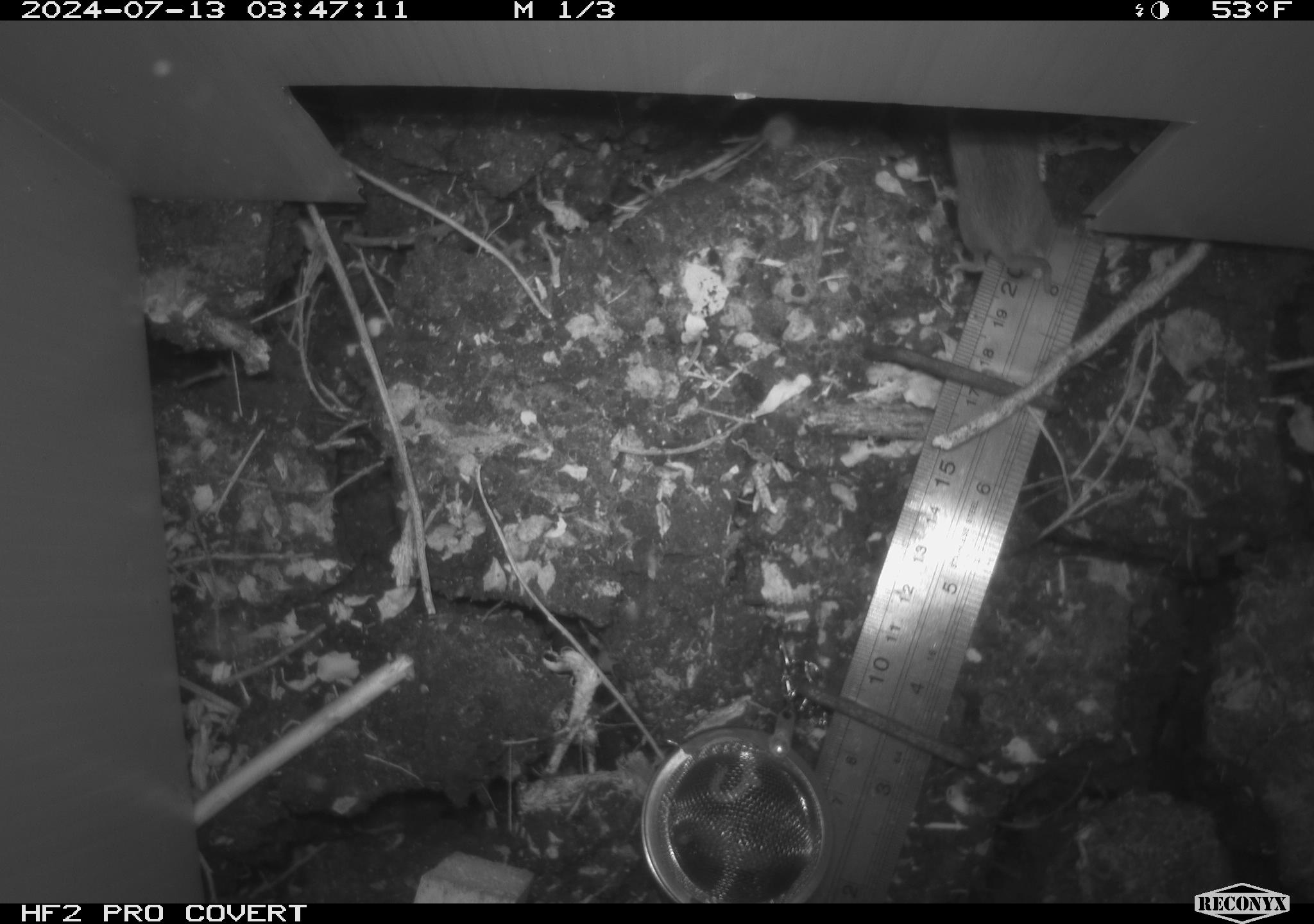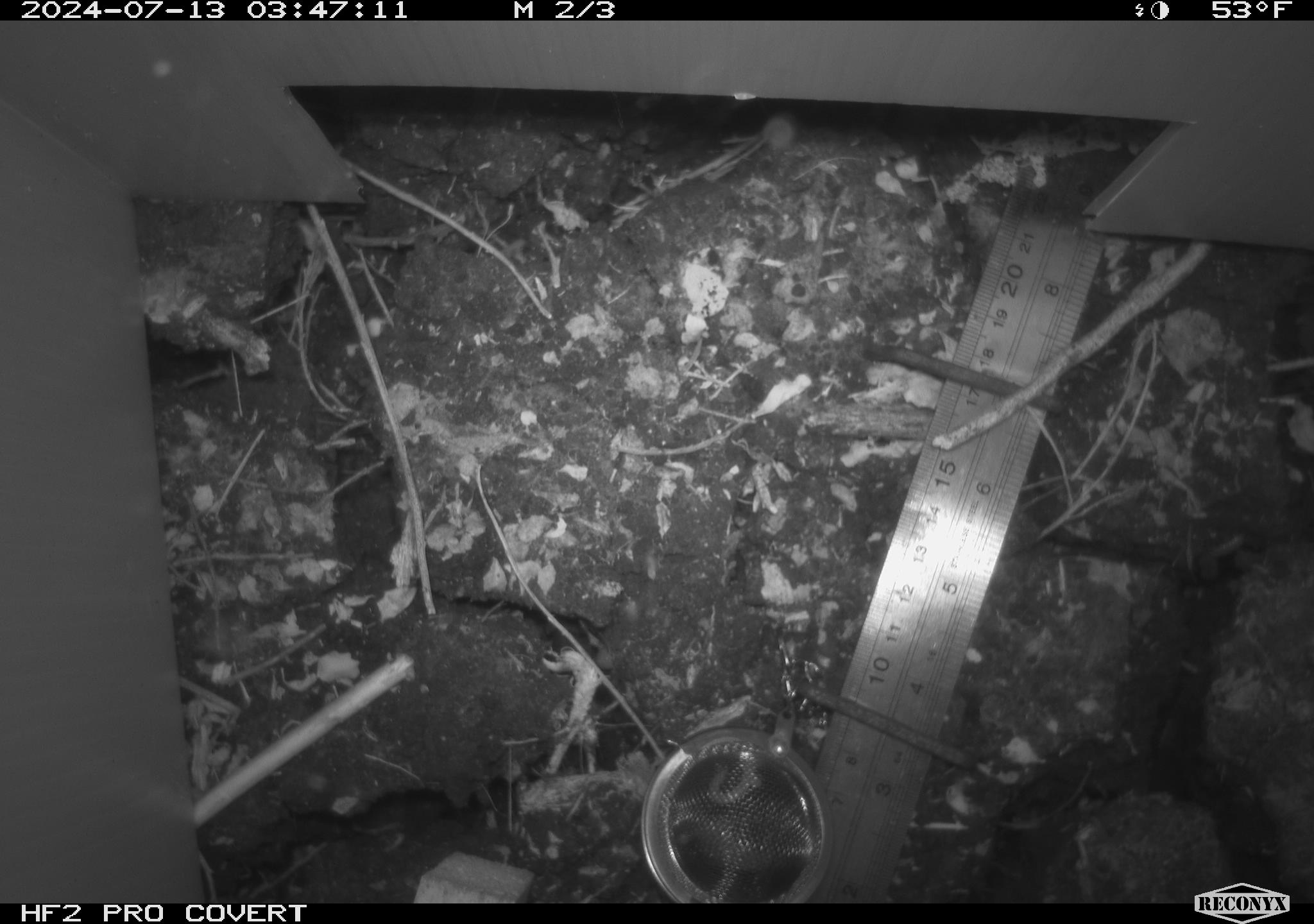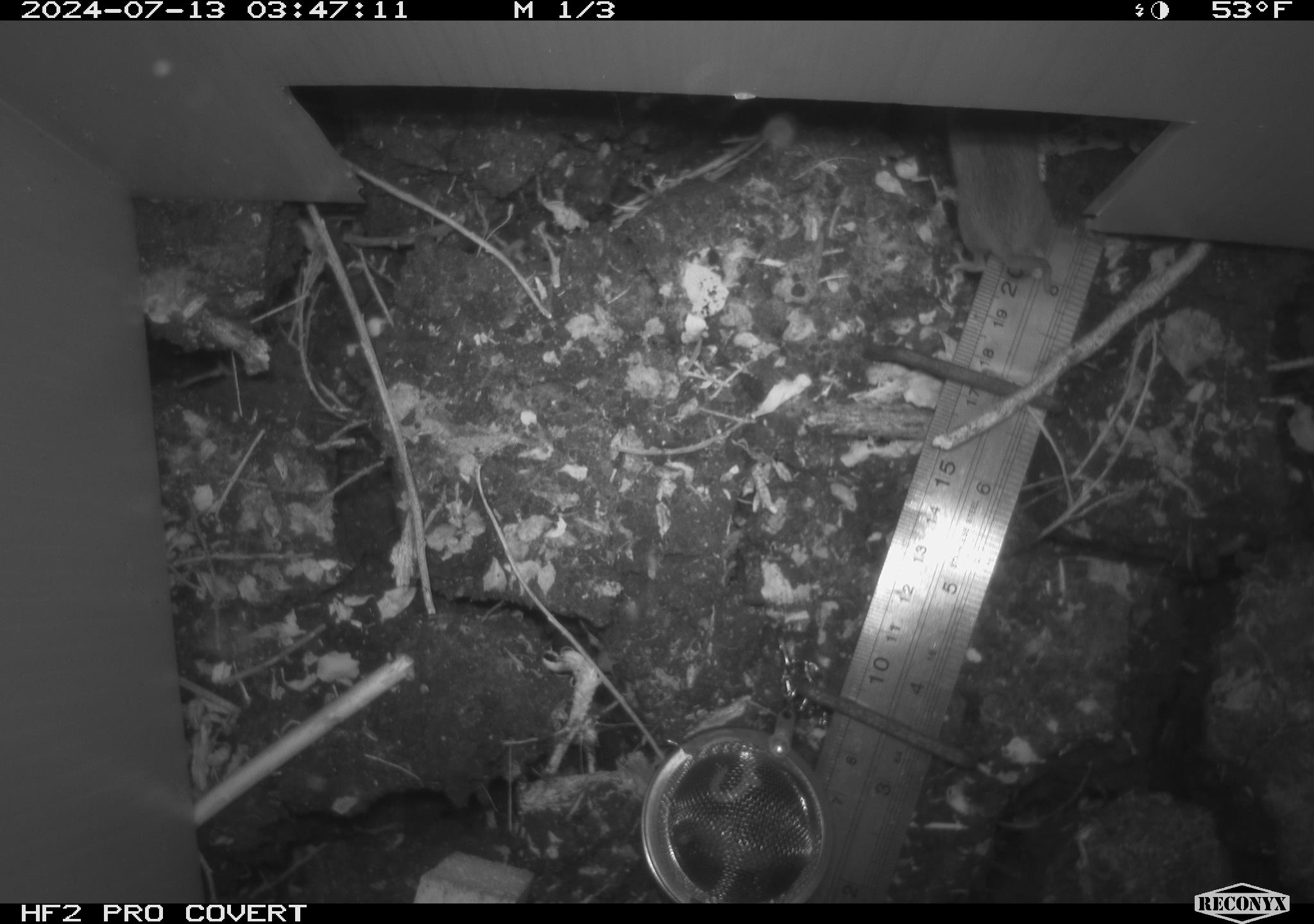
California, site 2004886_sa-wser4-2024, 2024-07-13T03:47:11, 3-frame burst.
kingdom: Animalia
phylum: Chordata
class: Mammalia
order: Rodentia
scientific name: Rodentia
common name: mouse species